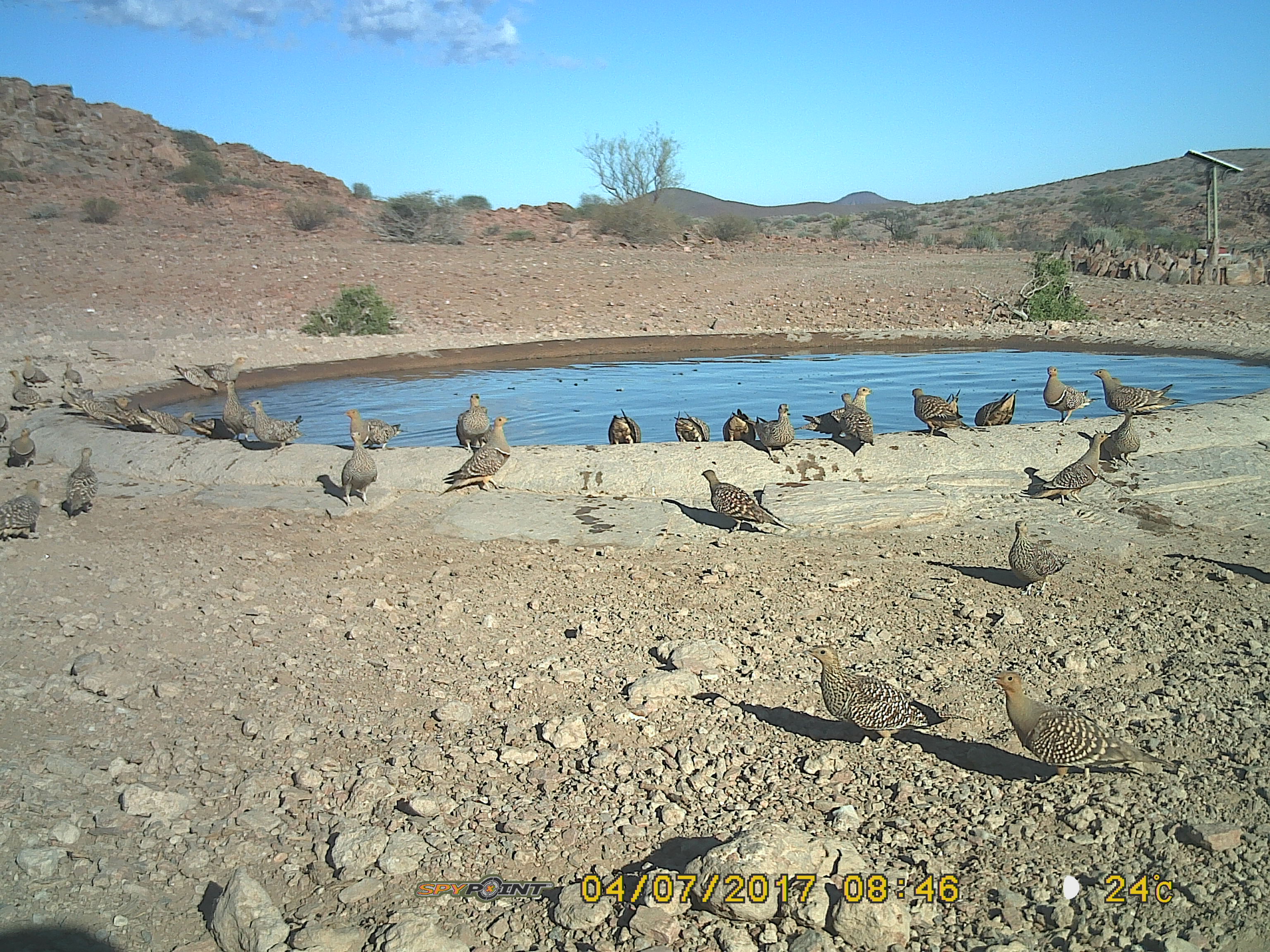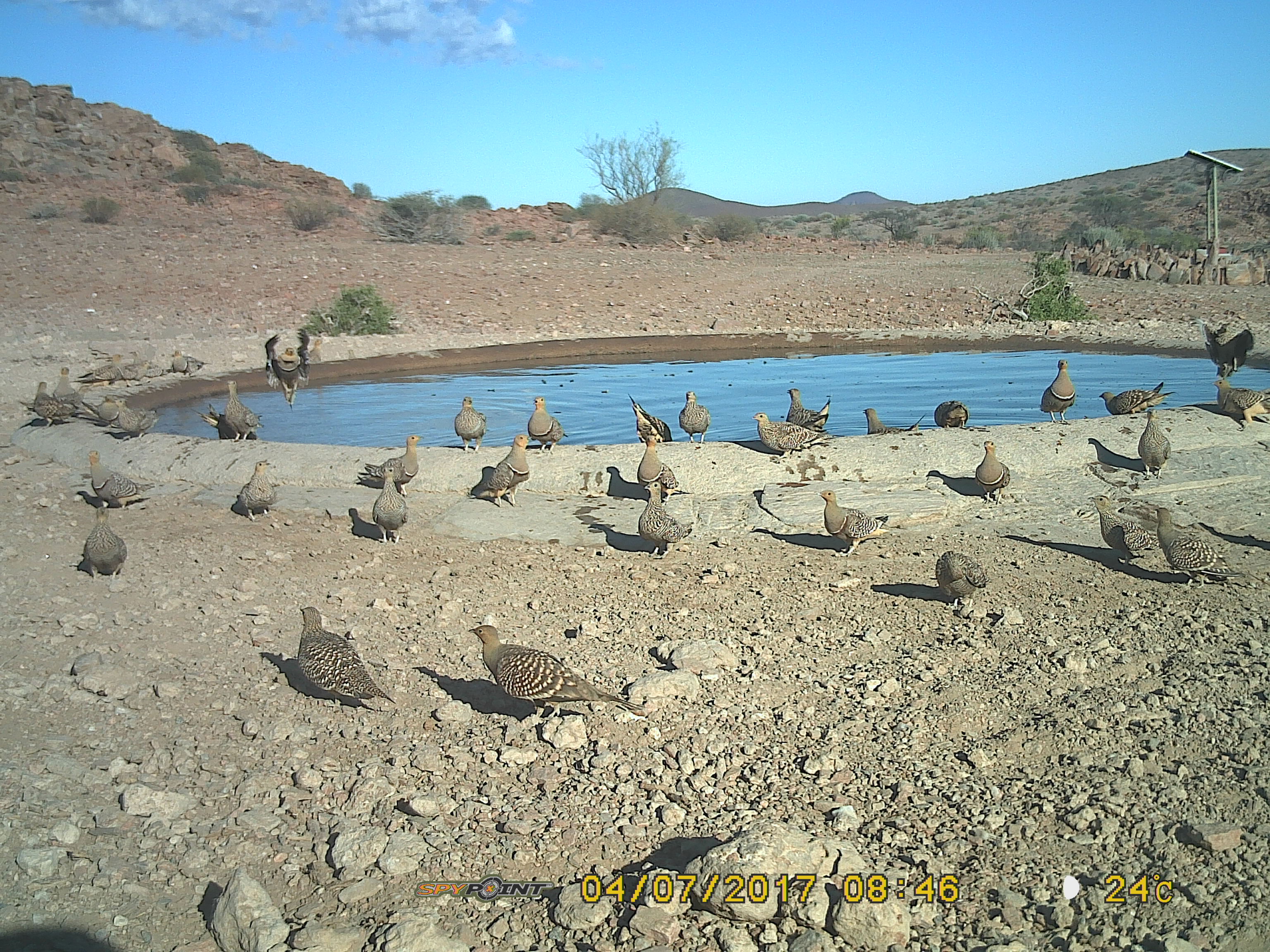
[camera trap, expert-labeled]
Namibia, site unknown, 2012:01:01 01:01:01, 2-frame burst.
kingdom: Animalia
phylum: Chordata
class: Aves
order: Pterocliformes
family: Pteroclidae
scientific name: Pteroclidae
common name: sandgrouse